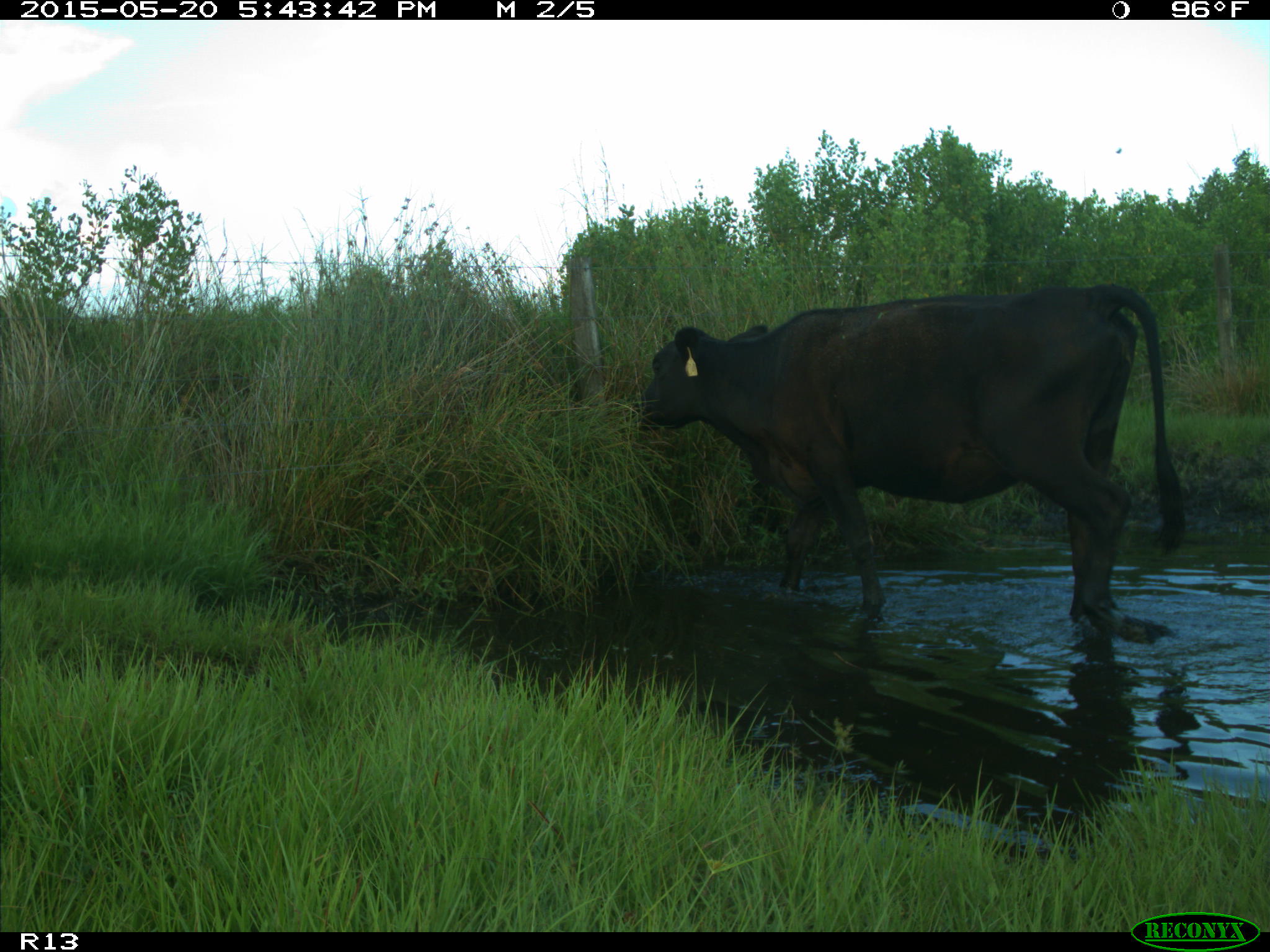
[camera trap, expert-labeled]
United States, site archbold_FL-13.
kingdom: Animalia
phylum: Chordata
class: Mammalia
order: Artiodactyla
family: Bovidae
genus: Bos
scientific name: Bos taurus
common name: domestic cow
Bos taurus (domestic cow).